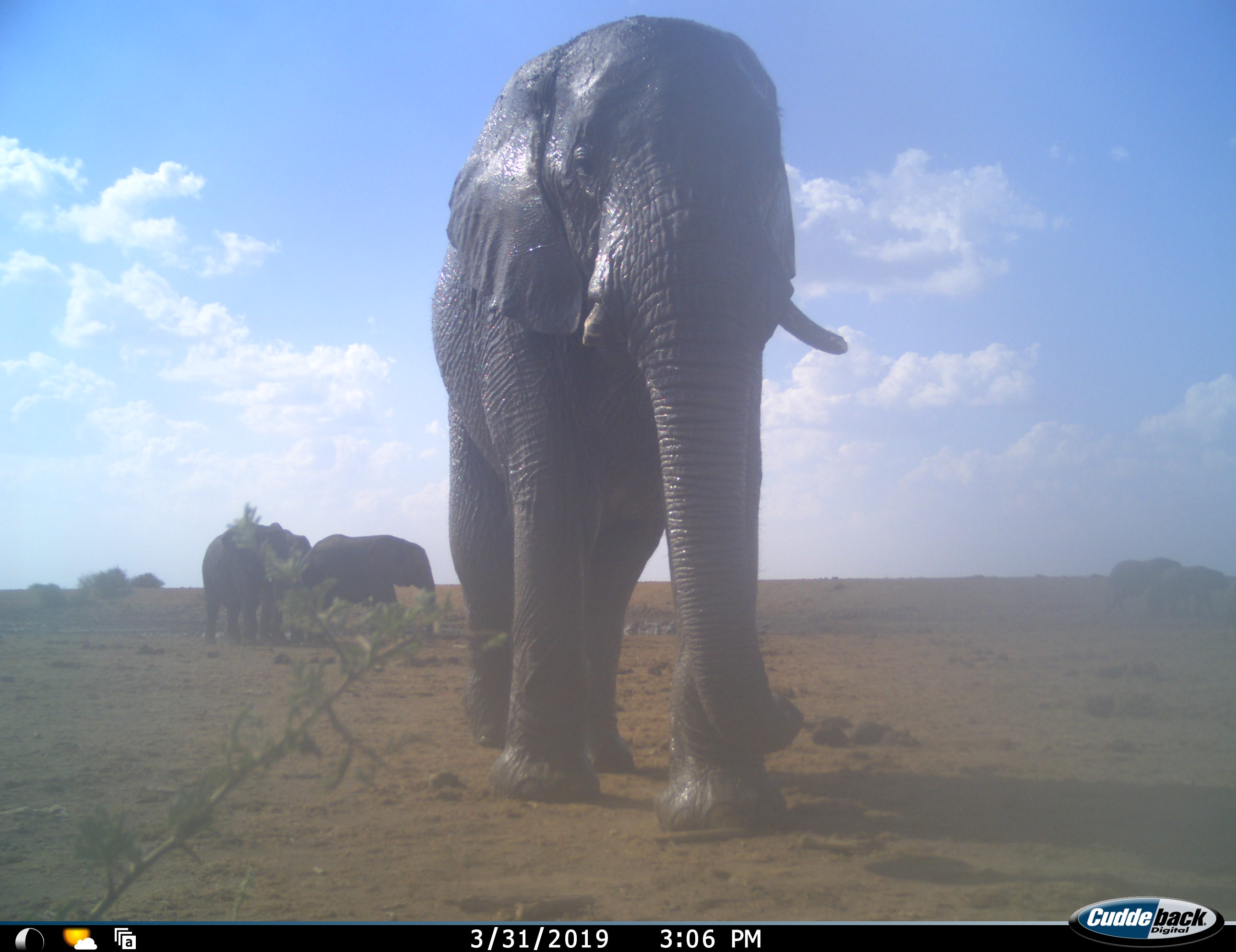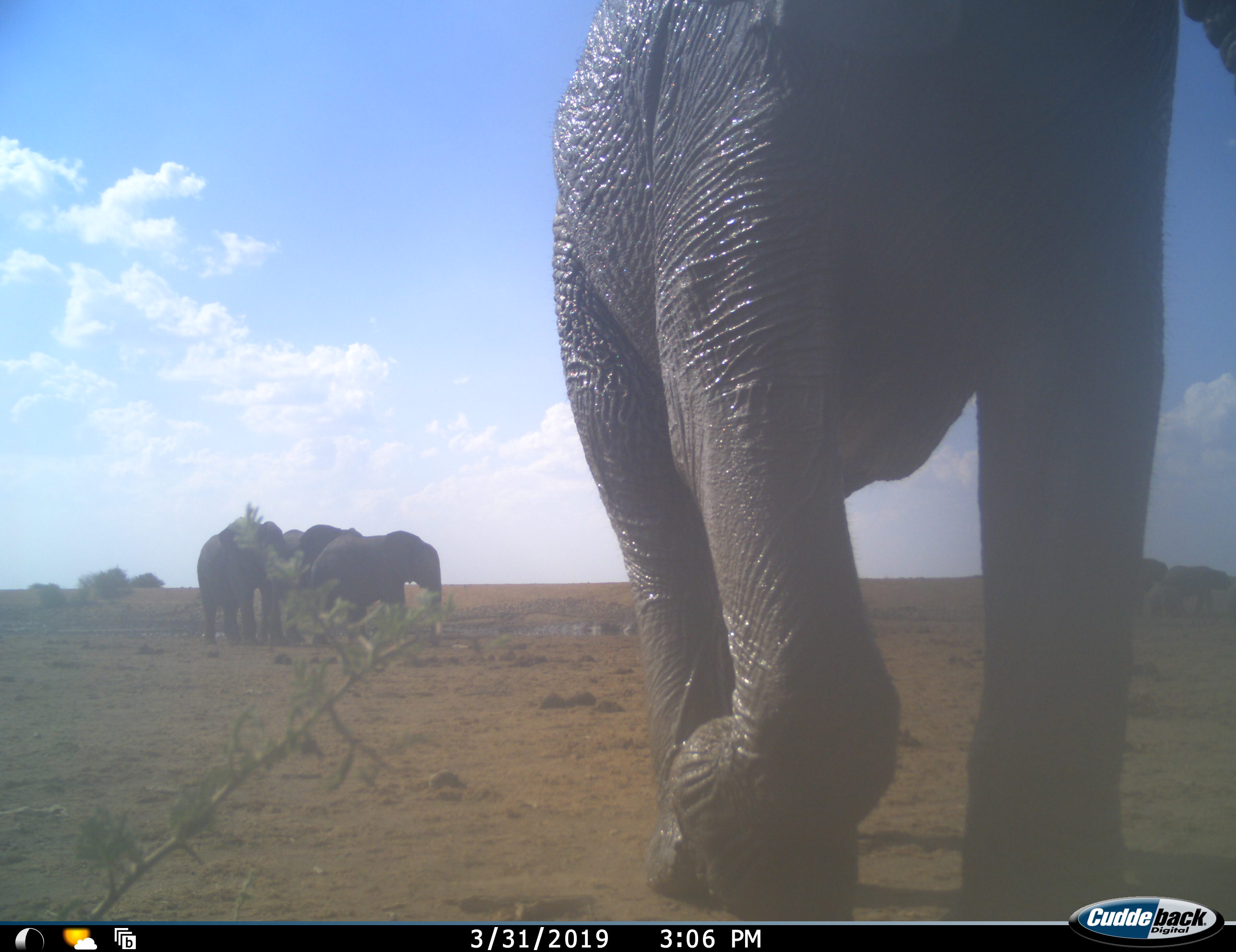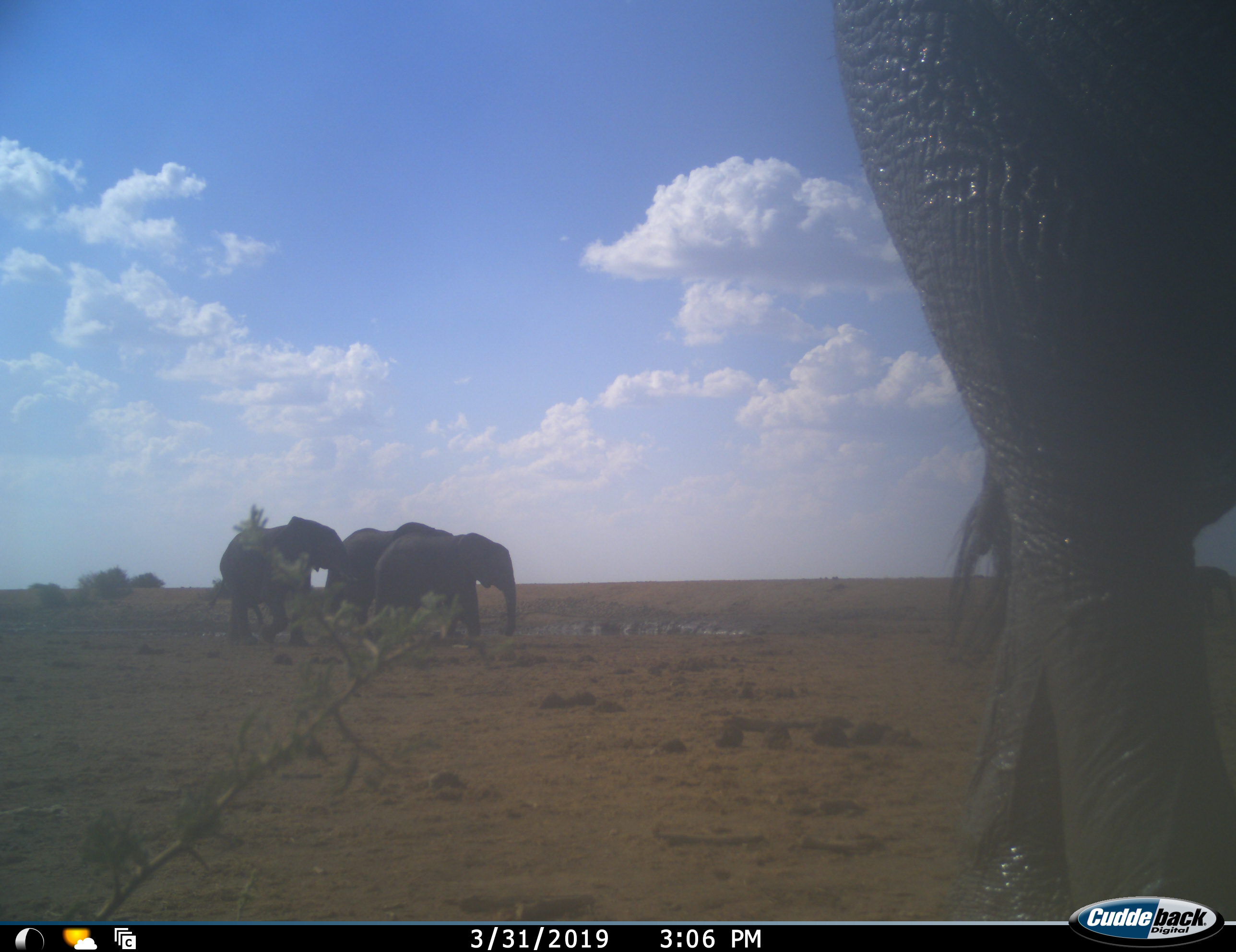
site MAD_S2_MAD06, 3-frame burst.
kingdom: Animalia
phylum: Chordata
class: Mammalia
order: Proboscidea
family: Elephantidae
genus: Loxodonta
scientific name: Loxodonta africana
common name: african bush elephant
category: elephant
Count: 6.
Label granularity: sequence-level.